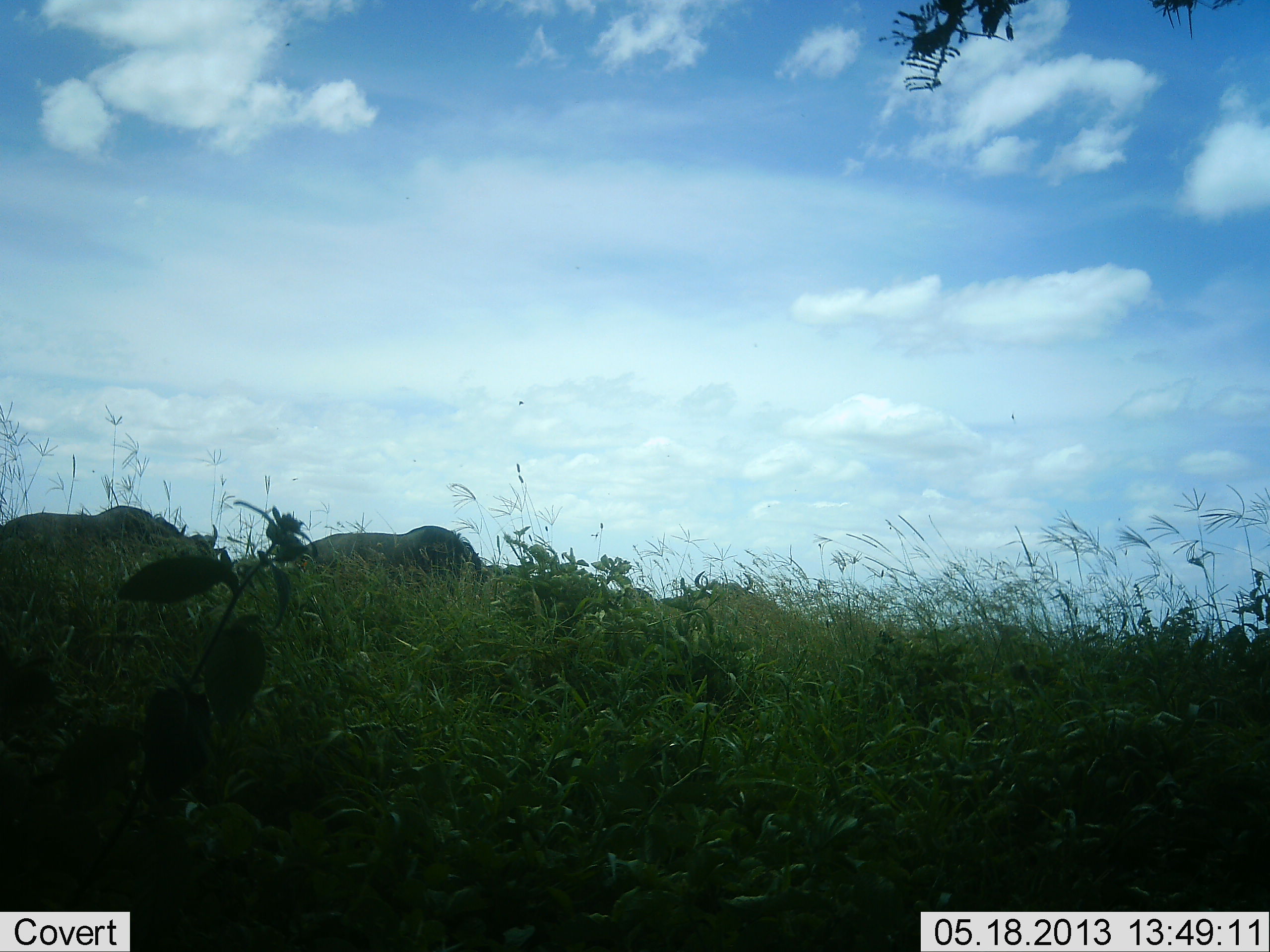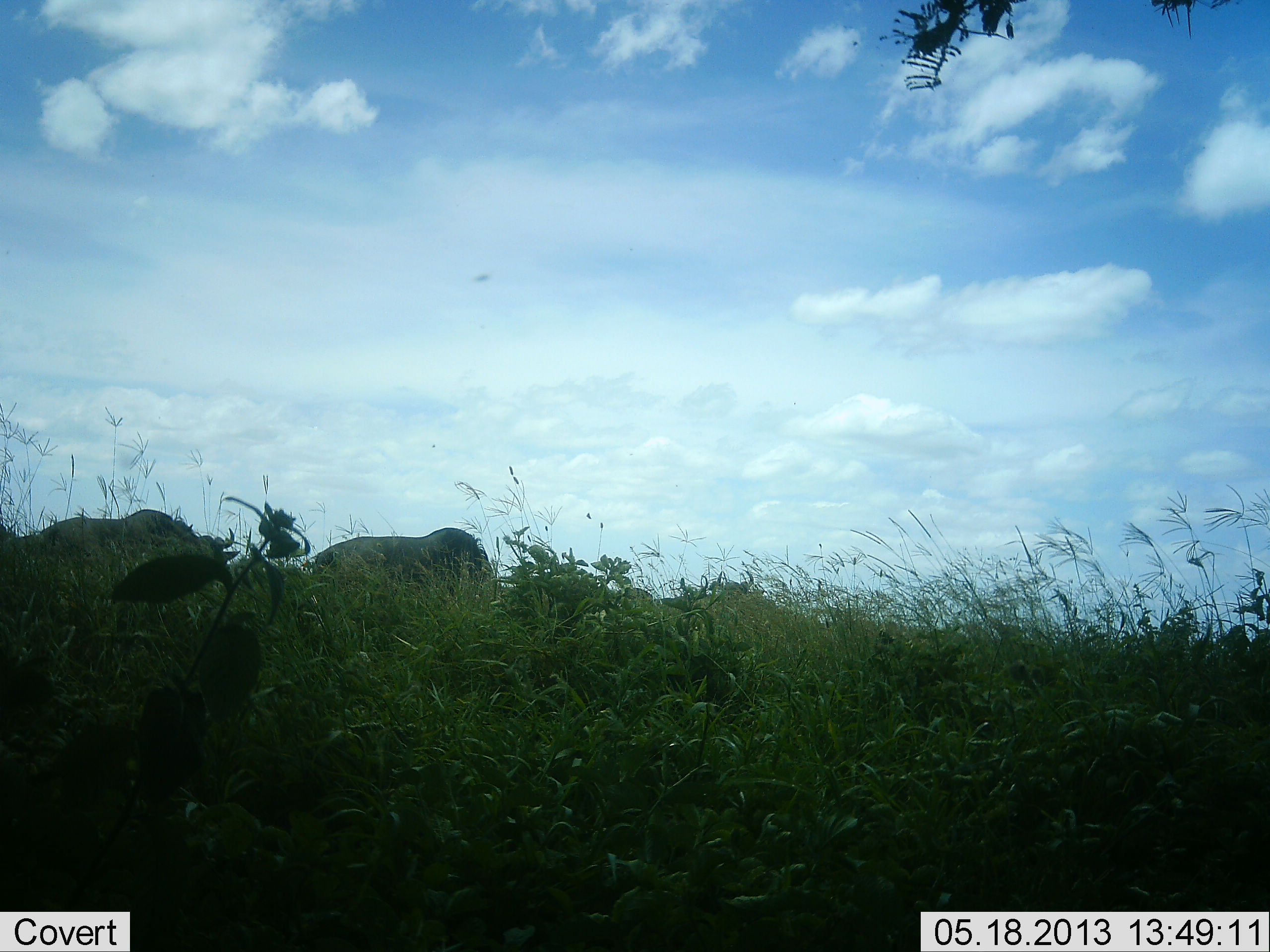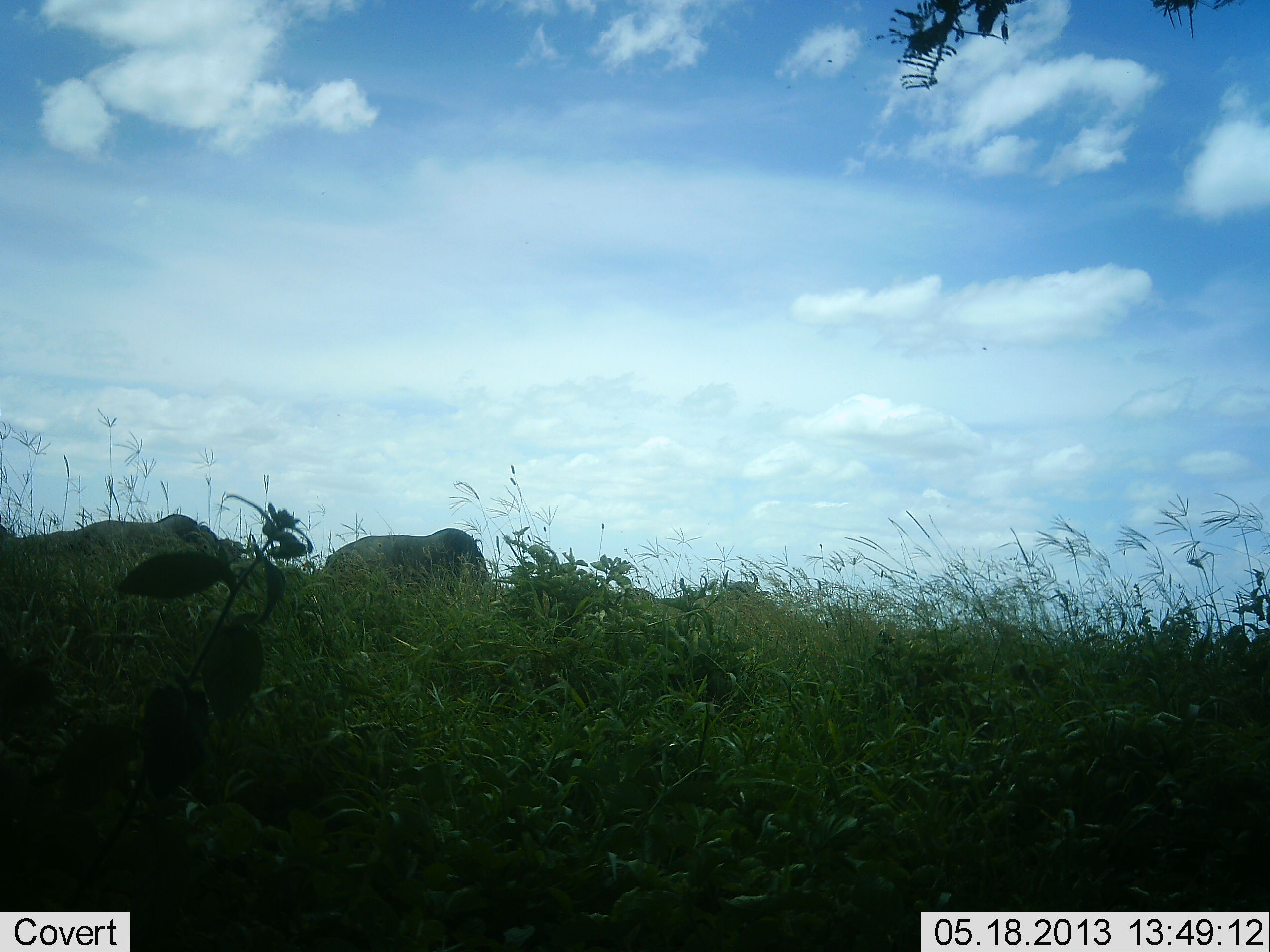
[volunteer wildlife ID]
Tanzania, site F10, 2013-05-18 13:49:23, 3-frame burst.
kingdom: Animalia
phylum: Chordata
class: Mammalia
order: Artiodactyla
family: Bovidae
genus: Connochaetes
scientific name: Connochaetes taurinus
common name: blue wildebeest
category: wildebeest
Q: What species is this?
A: Wildebeest (blue wildebeest) (Connochaetes taurinus).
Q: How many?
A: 4.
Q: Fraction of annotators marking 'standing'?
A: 12%.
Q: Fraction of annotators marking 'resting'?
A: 0%.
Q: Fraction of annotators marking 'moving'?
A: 50%.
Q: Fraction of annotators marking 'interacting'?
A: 0%.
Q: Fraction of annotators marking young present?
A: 0%.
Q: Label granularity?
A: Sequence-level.